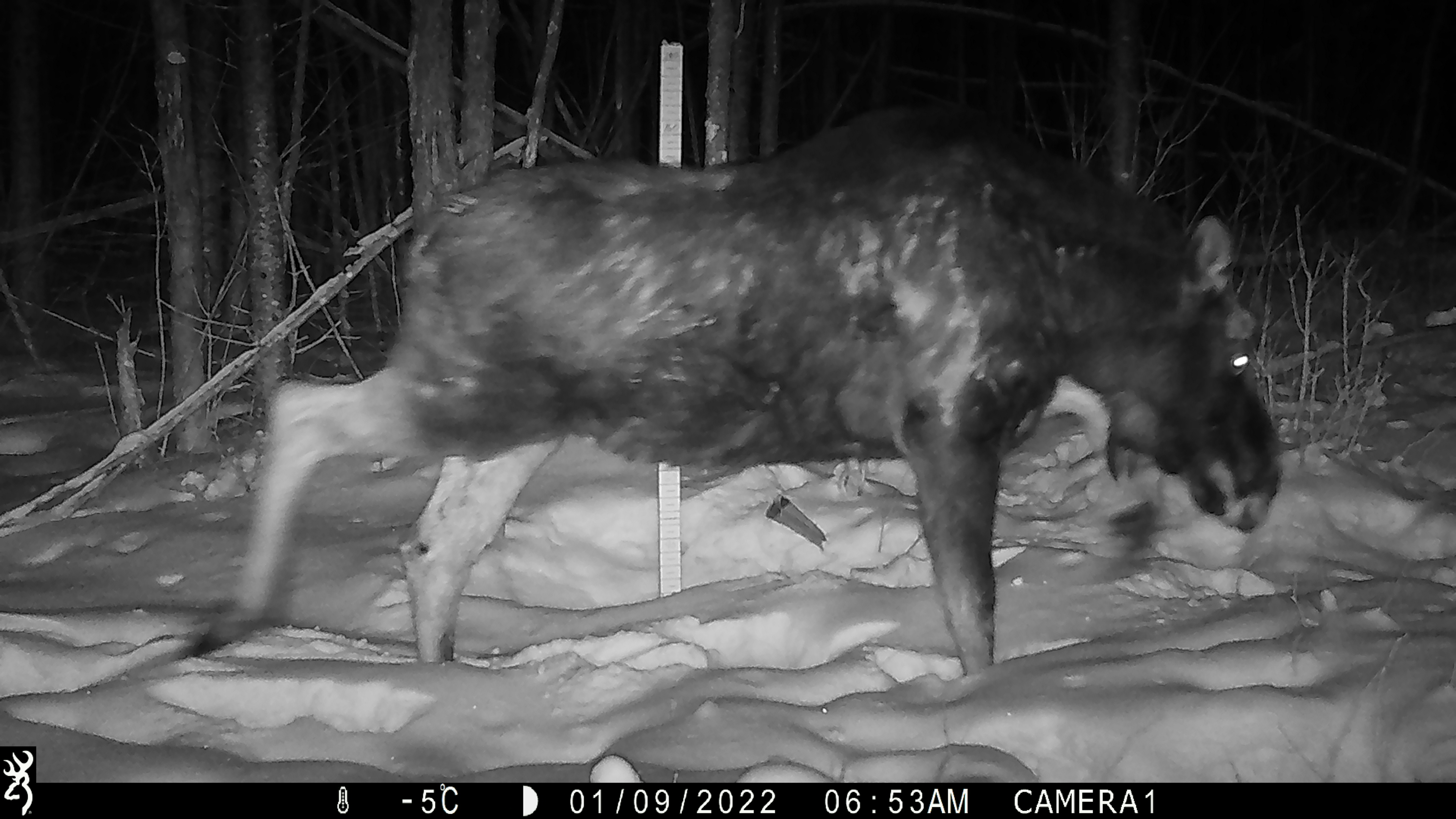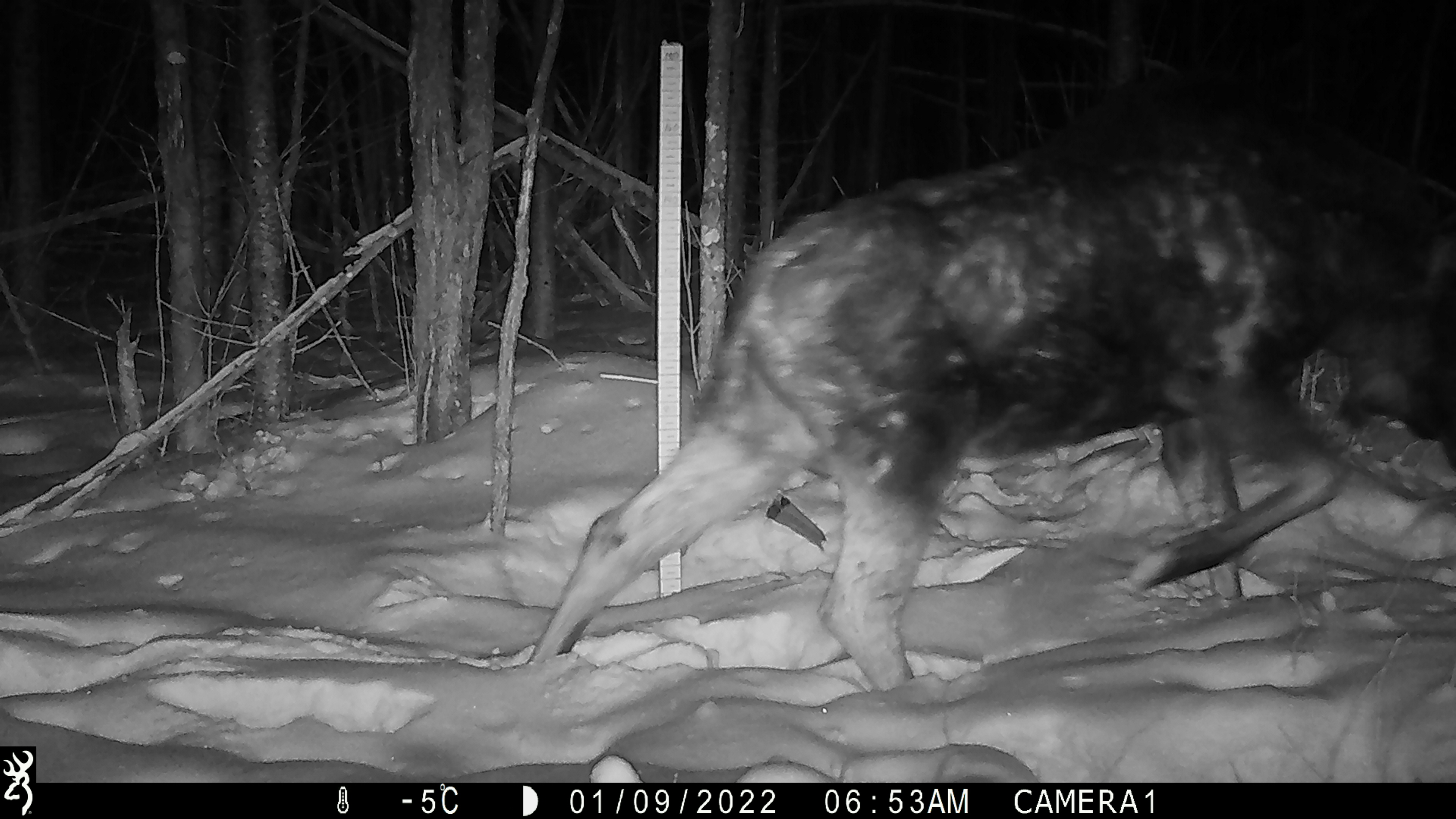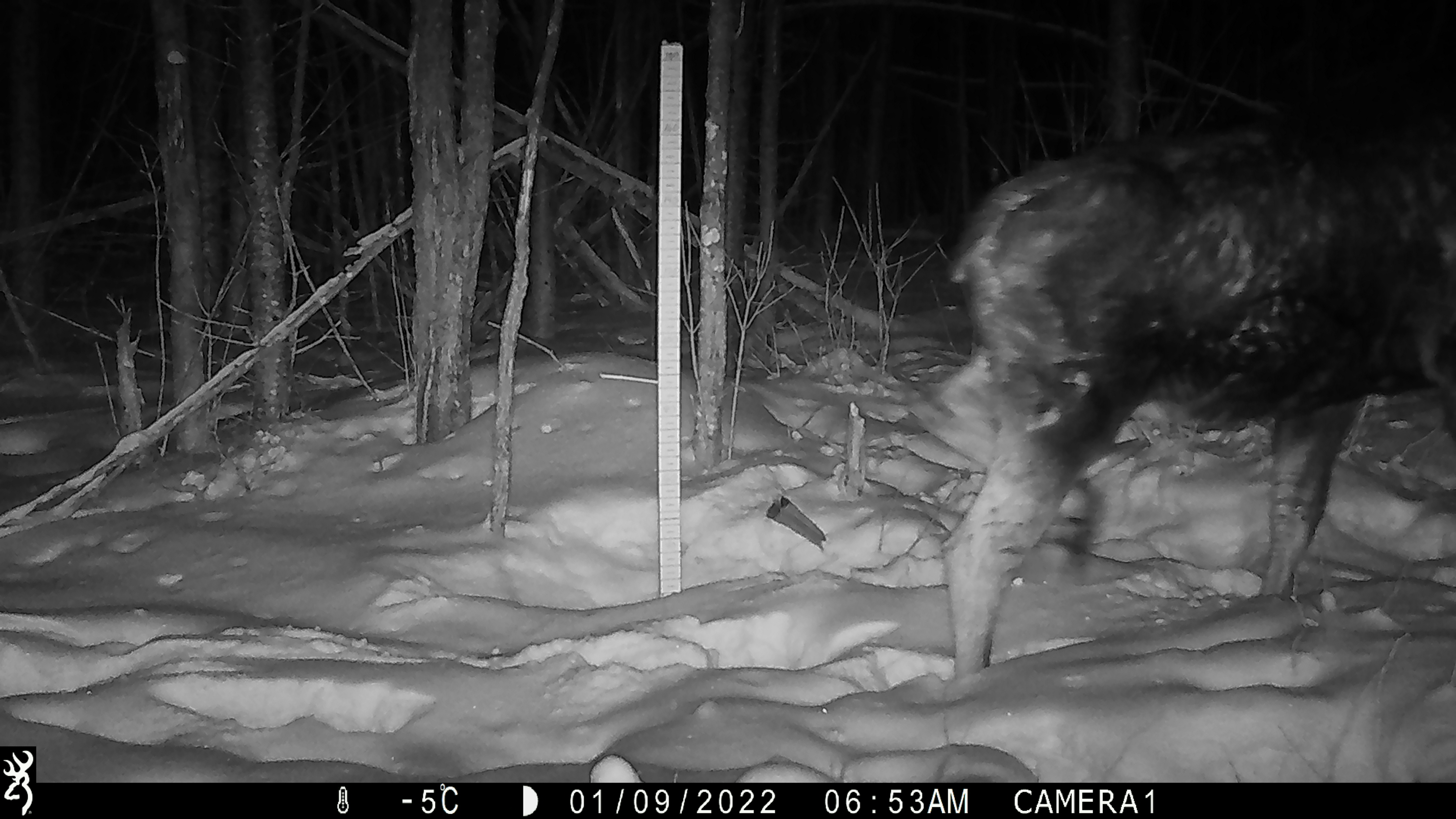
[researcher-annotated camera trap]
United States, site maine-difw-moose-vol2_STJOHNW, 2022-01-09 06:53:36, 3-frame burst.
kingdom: Animalia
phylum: Chordata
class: Mammalia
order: Artiodactyla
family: Cervidae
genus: Alces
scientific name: Alces alces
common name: moose